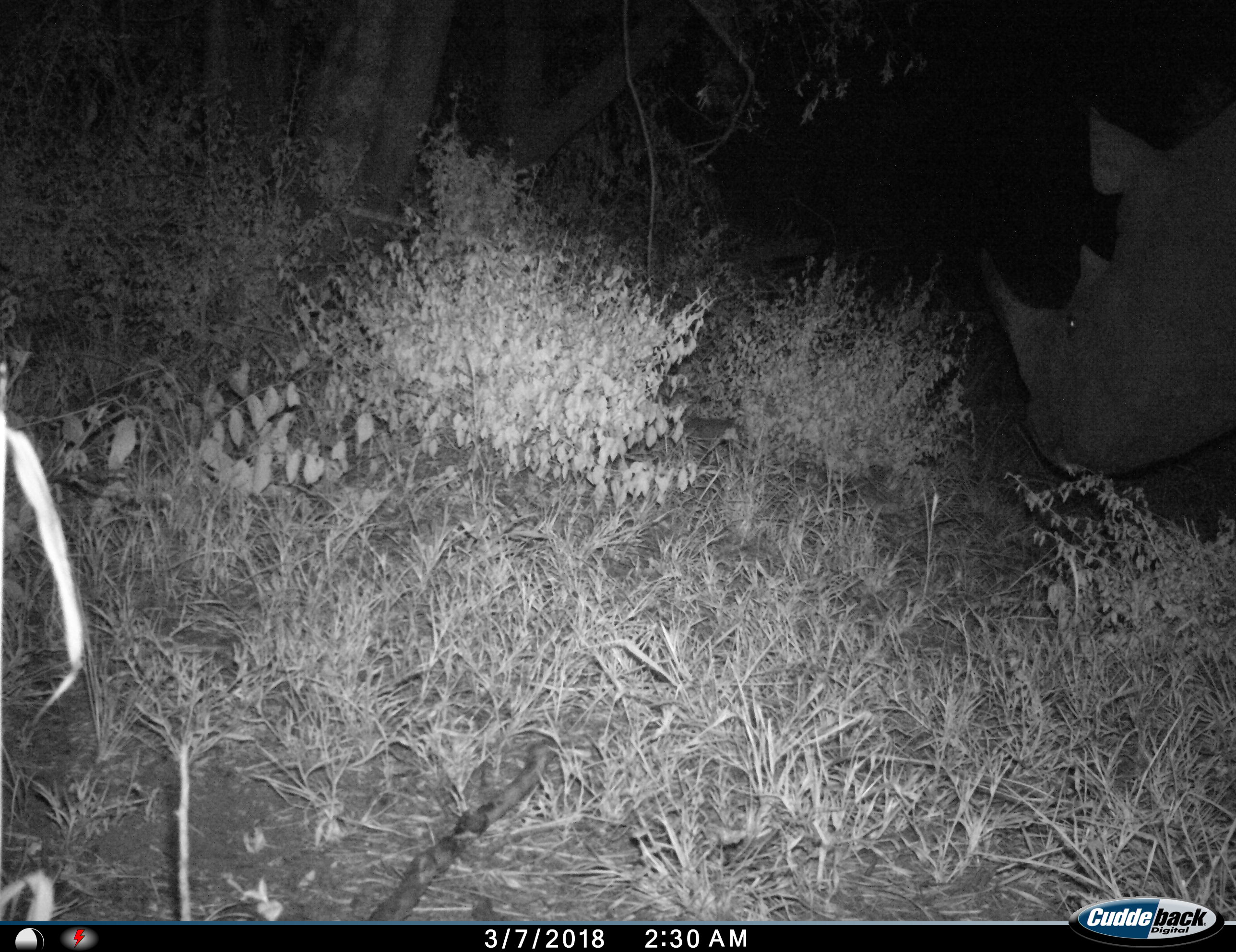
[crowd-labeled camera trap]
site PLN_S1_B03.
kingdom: Animalia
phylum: Chordata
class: Mammalia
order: Perissodactyla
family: Rhinocerotidae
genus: Diceros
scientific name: Diceros bicornis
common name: black rhinoceros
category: rhinocerosblack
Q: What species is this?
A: Rhinocerosblack (black rhinoceros) (Diceros bicornis).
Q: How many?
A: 1.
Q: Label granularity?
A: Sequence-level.